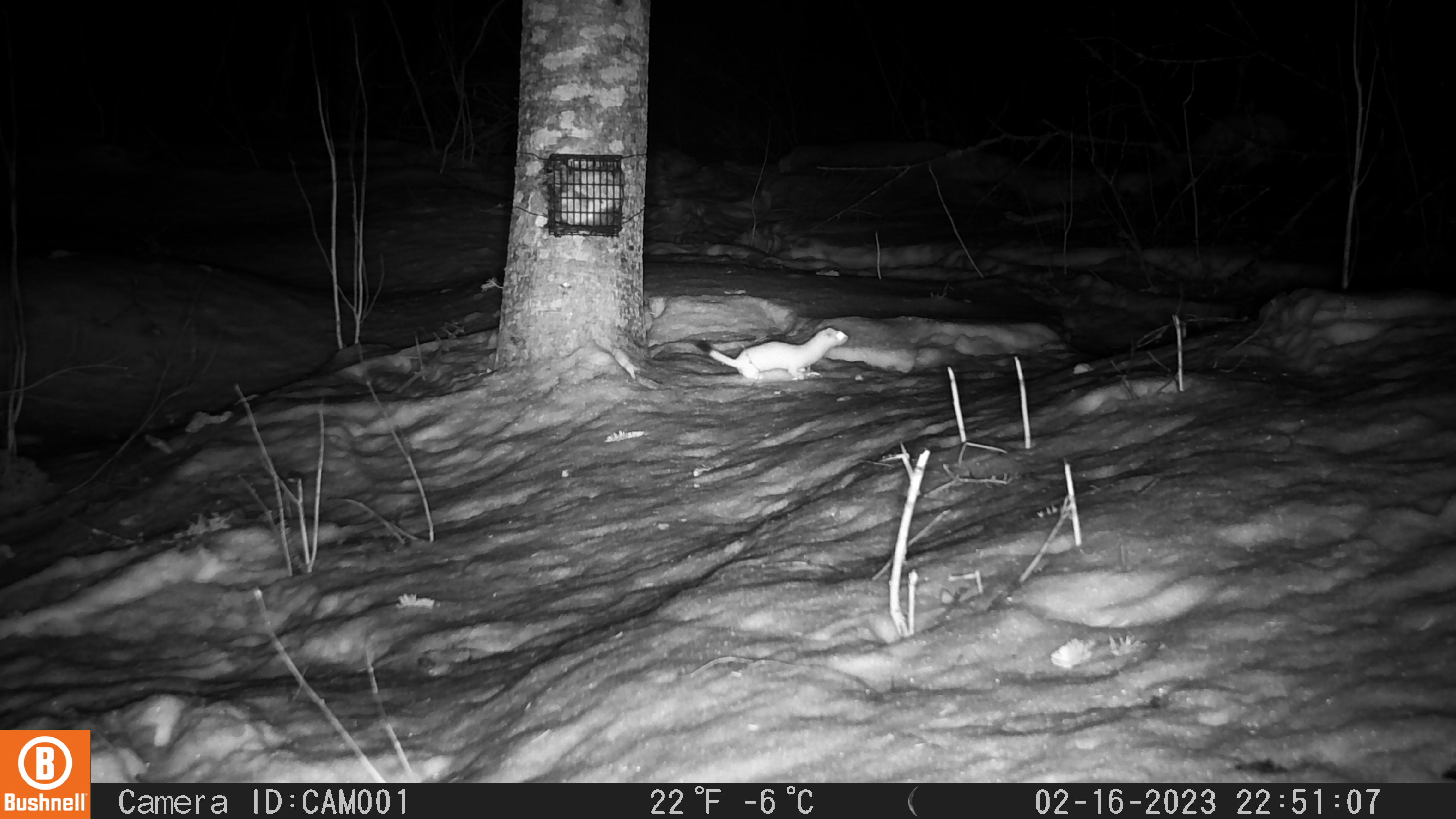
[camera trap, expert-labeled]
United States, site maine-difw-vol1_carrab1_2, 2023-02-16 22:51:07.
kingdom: Animalia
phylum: Chordata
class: Mammalia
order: Carnivora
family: Mustelidae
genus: Mustela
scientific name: Mustela richardsonii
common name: short-tailed weasel